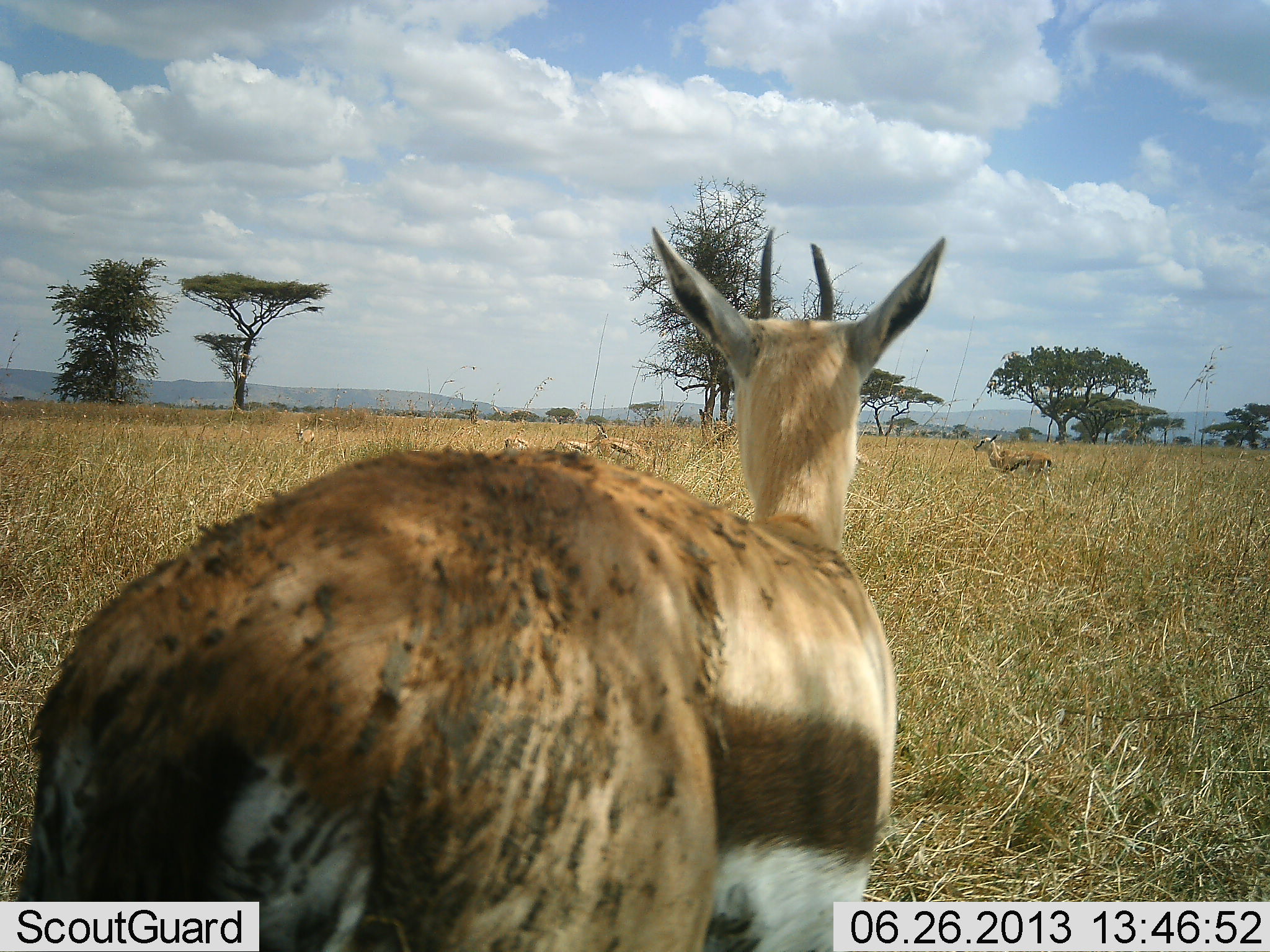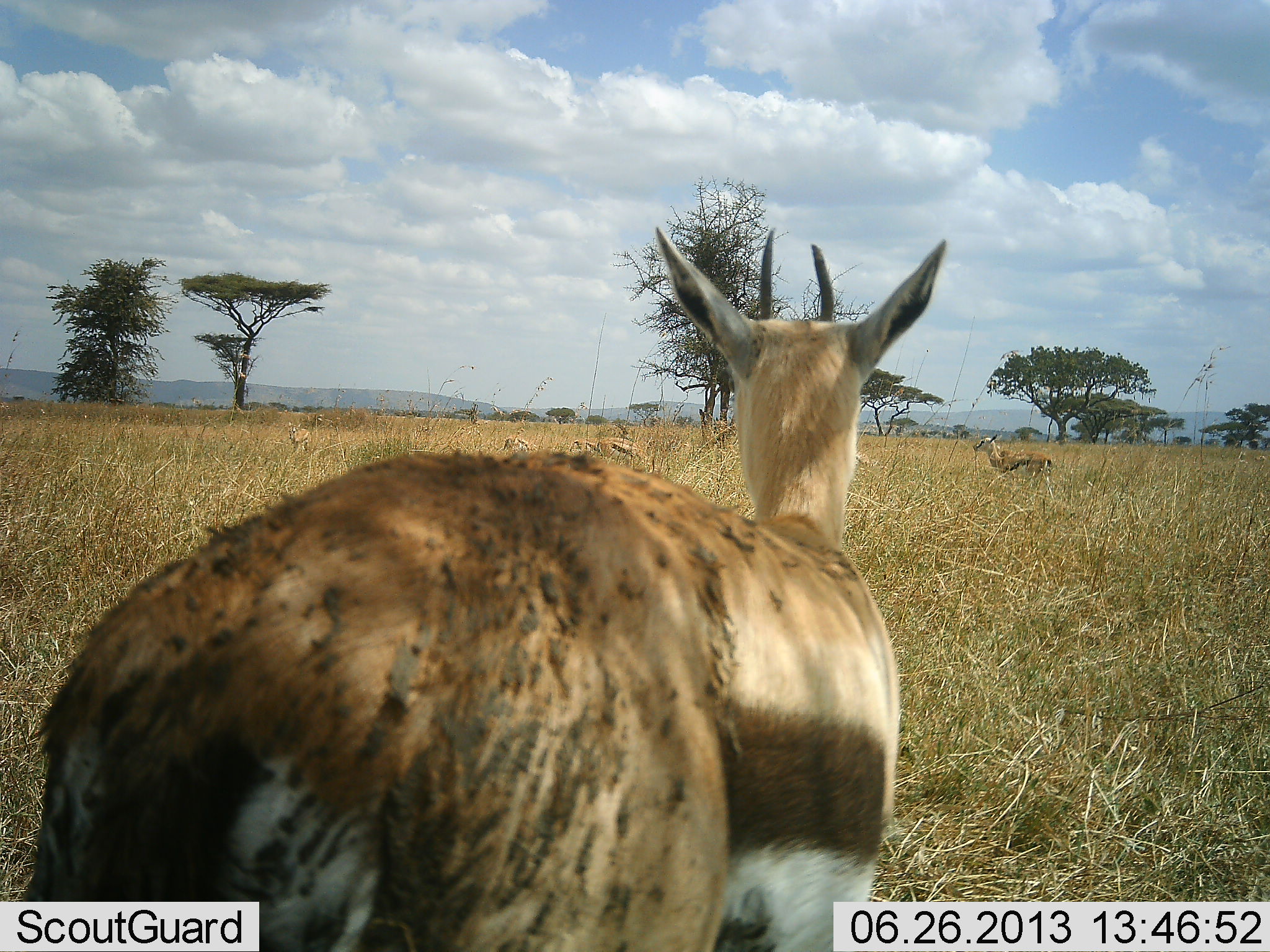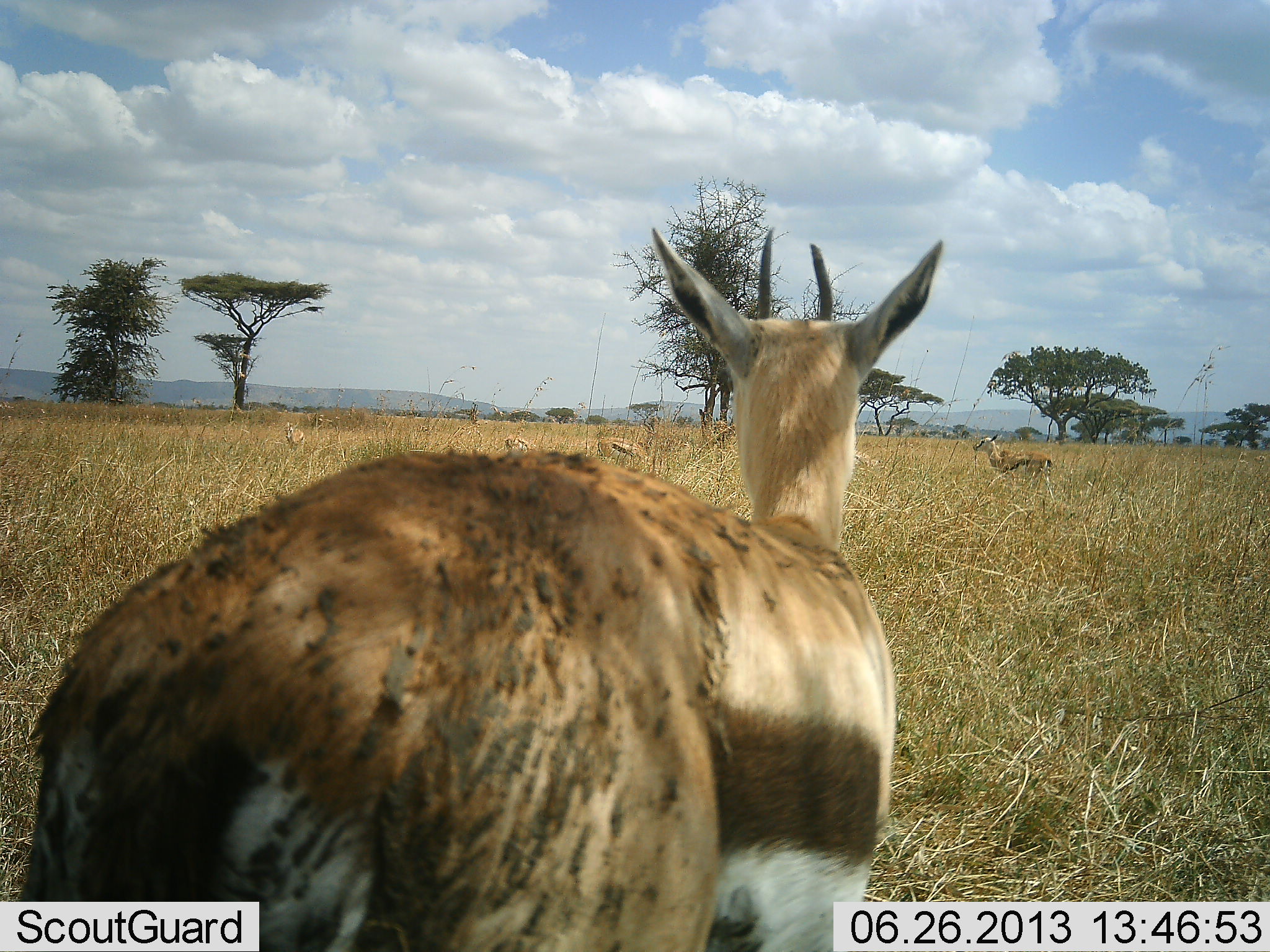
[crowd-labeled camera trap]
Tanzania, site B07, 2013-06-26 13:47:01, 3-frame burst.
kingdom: Animalia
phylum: Chordata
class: Mammalia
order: Artiodactyla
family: Bovidae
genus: Eudorcas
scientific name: Eudorcas thomsonii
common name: thomson's gazelle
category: gazellethomsons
Gazellethomsons (thomson's gazelle) (Eudorcas thomsonii), count 4. Behavior (volunteer vote fractions): standing 100%, resting 4%, moving 26%, interacting 0%. Young present (vote fraction): 0%. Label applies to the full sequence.